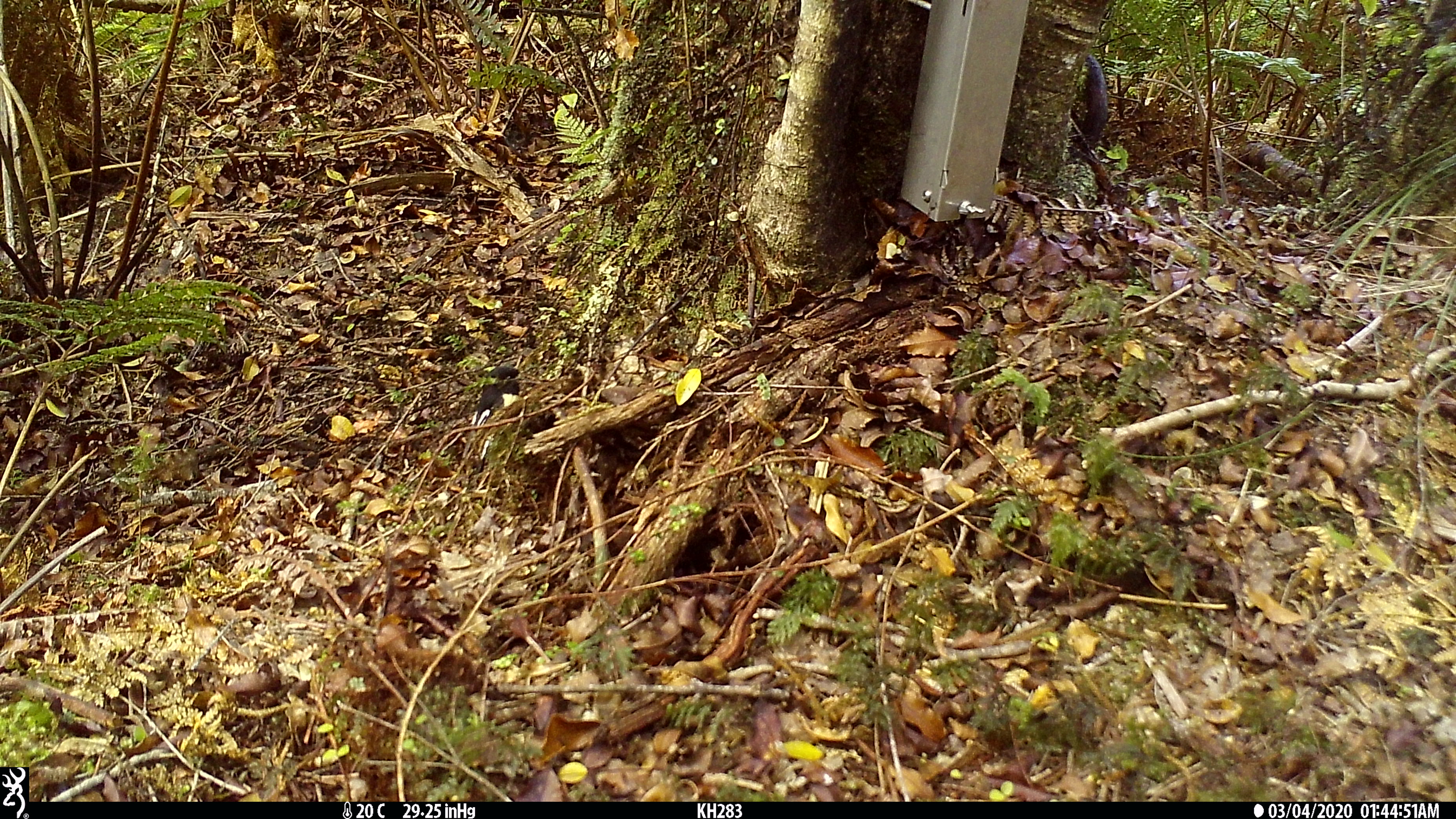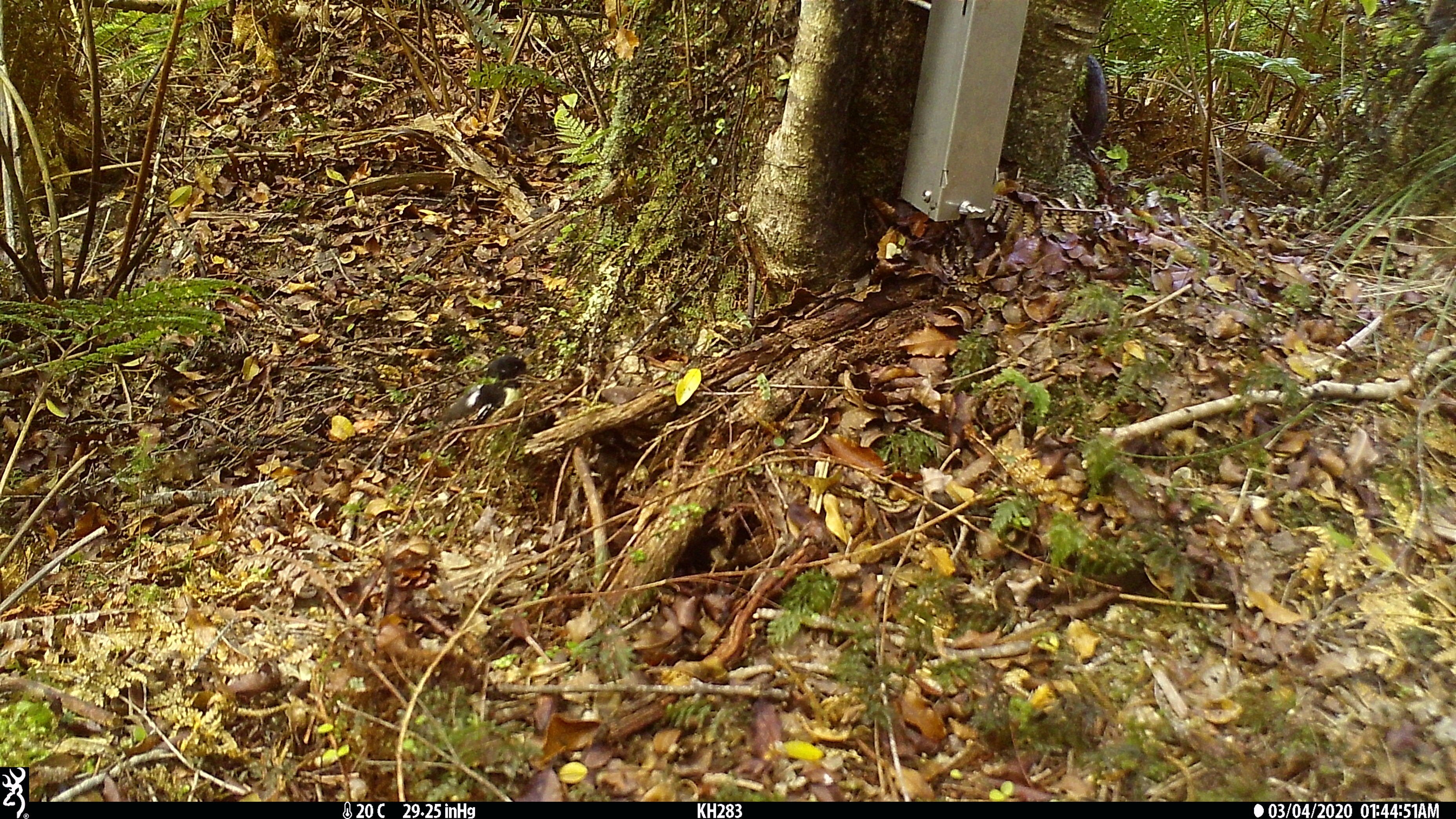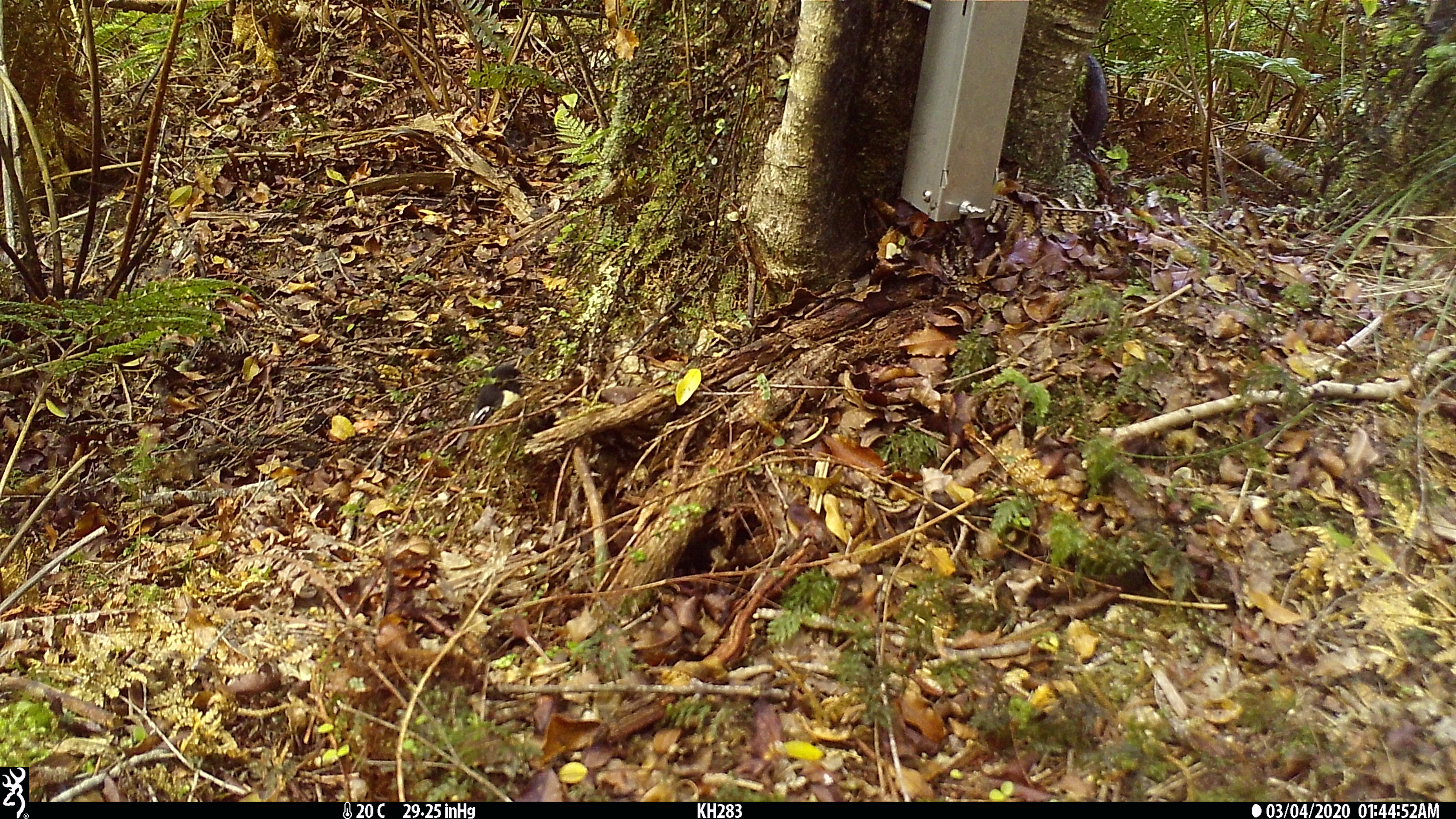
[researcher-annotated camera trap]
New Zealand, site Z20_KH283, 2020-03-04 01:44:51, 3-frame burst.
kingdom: Animalia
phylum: Chordata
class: Aves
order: Passeriformes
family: Petroicidae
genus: Petroica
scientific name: Petroica macrocephala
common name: tomtit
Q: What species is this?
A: Tomtit (Petroica macrocephala).